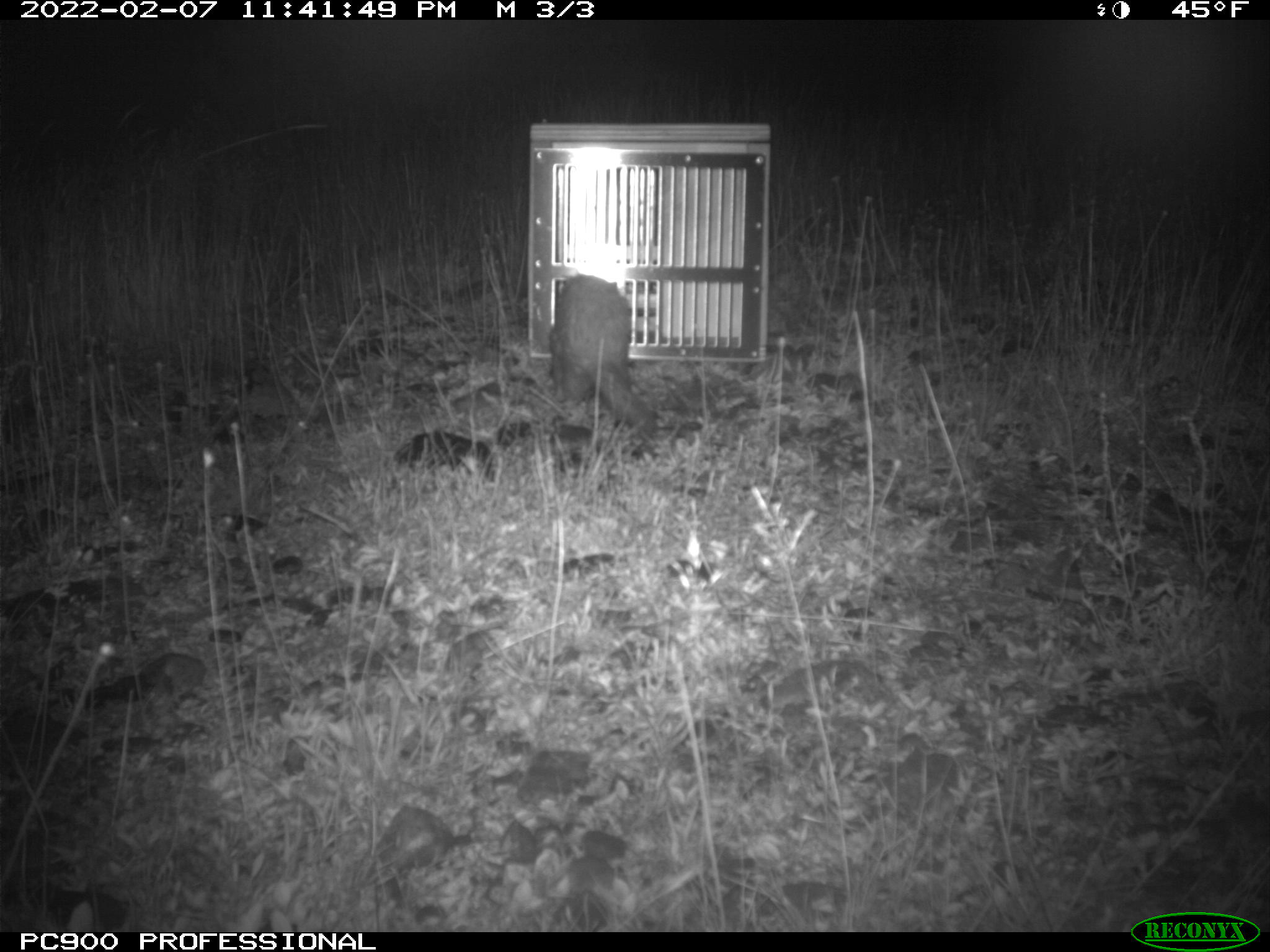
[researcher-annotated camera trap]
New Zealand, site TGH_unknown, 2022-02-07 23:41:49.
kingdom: Animalia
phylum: Chordata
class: Mammalia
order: Carnivora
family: Mustelidae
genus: Mustela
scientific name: Mustela furo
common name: ferret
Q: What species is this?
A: Ferret (Mustela furo).